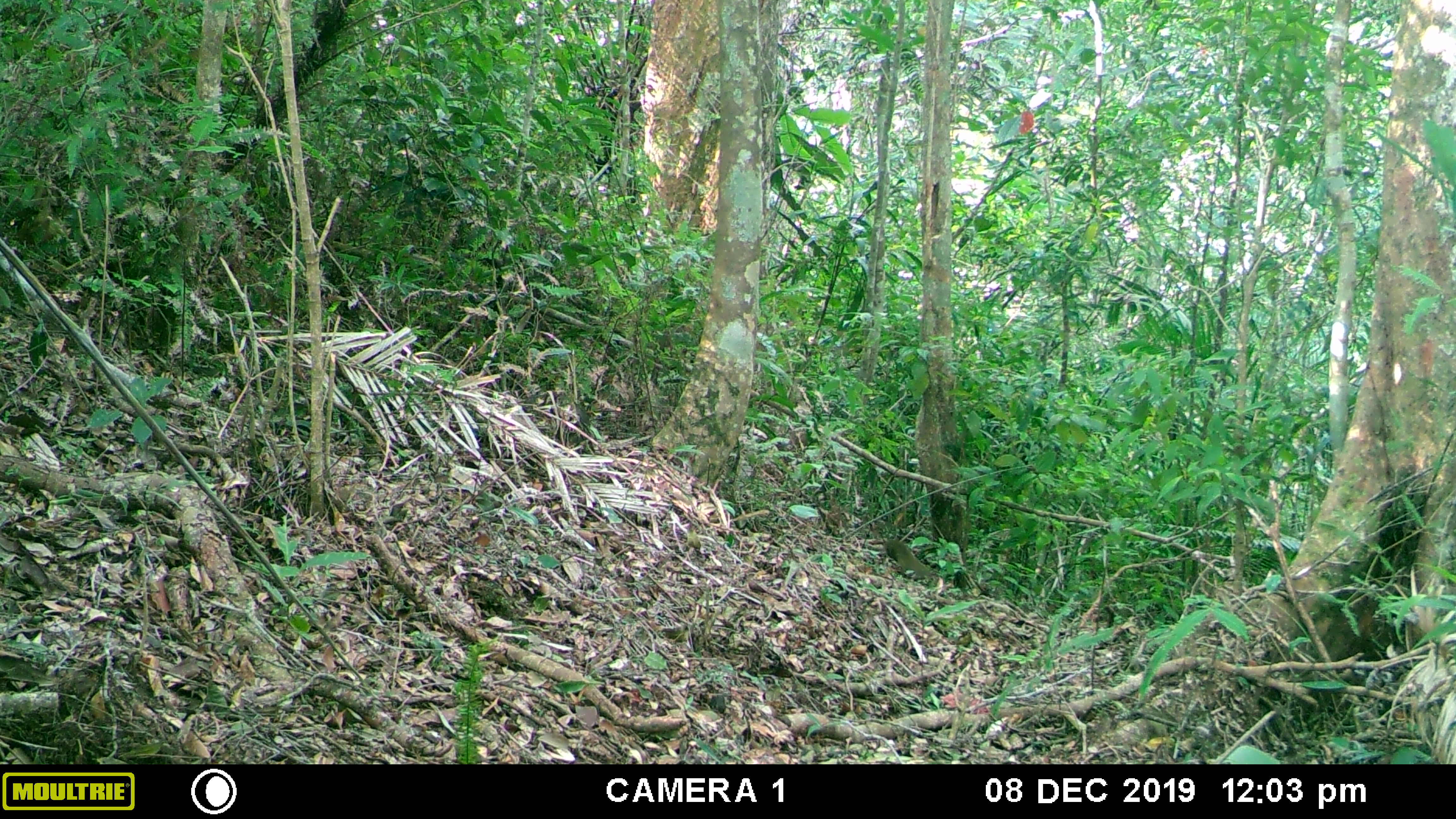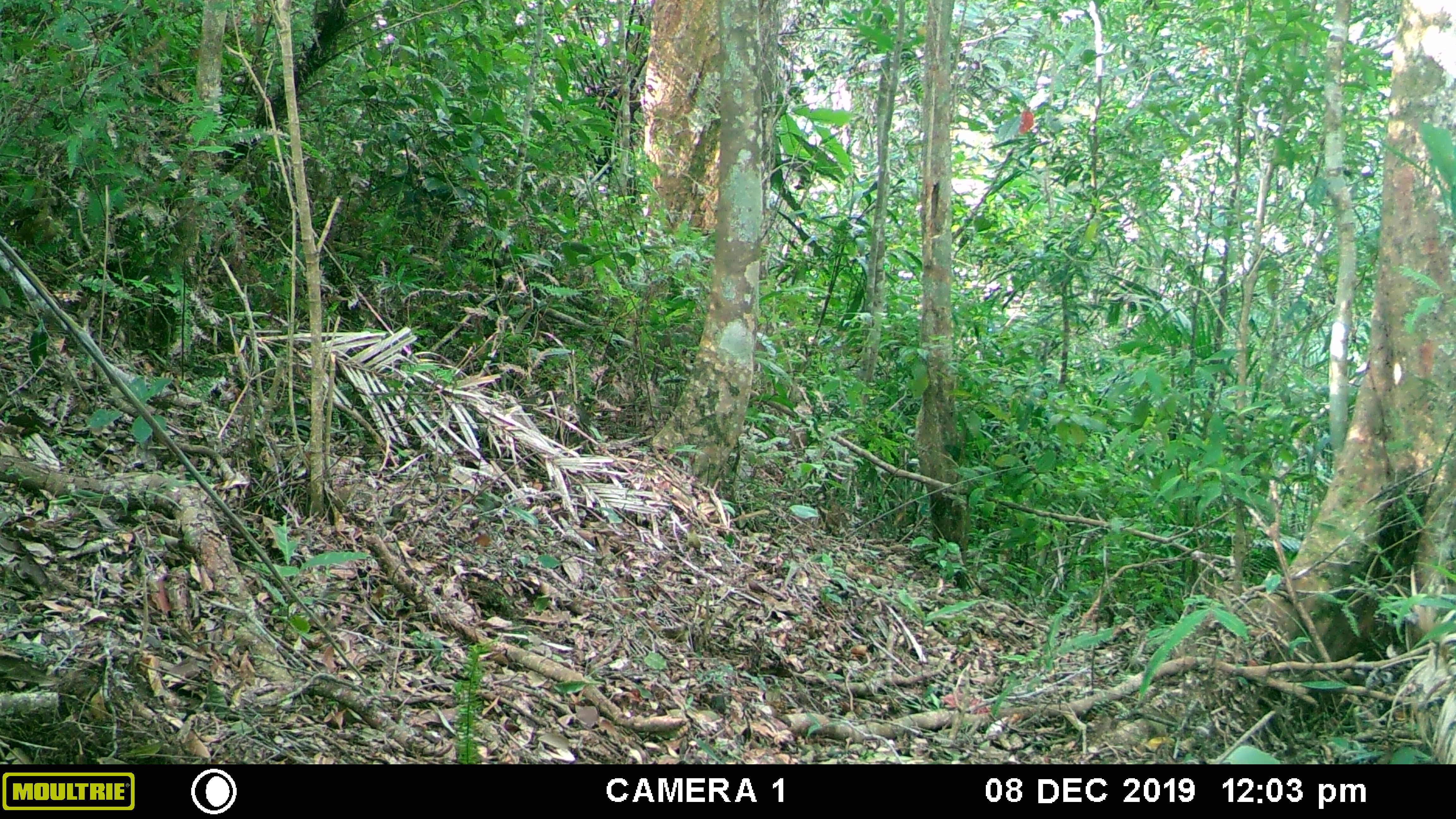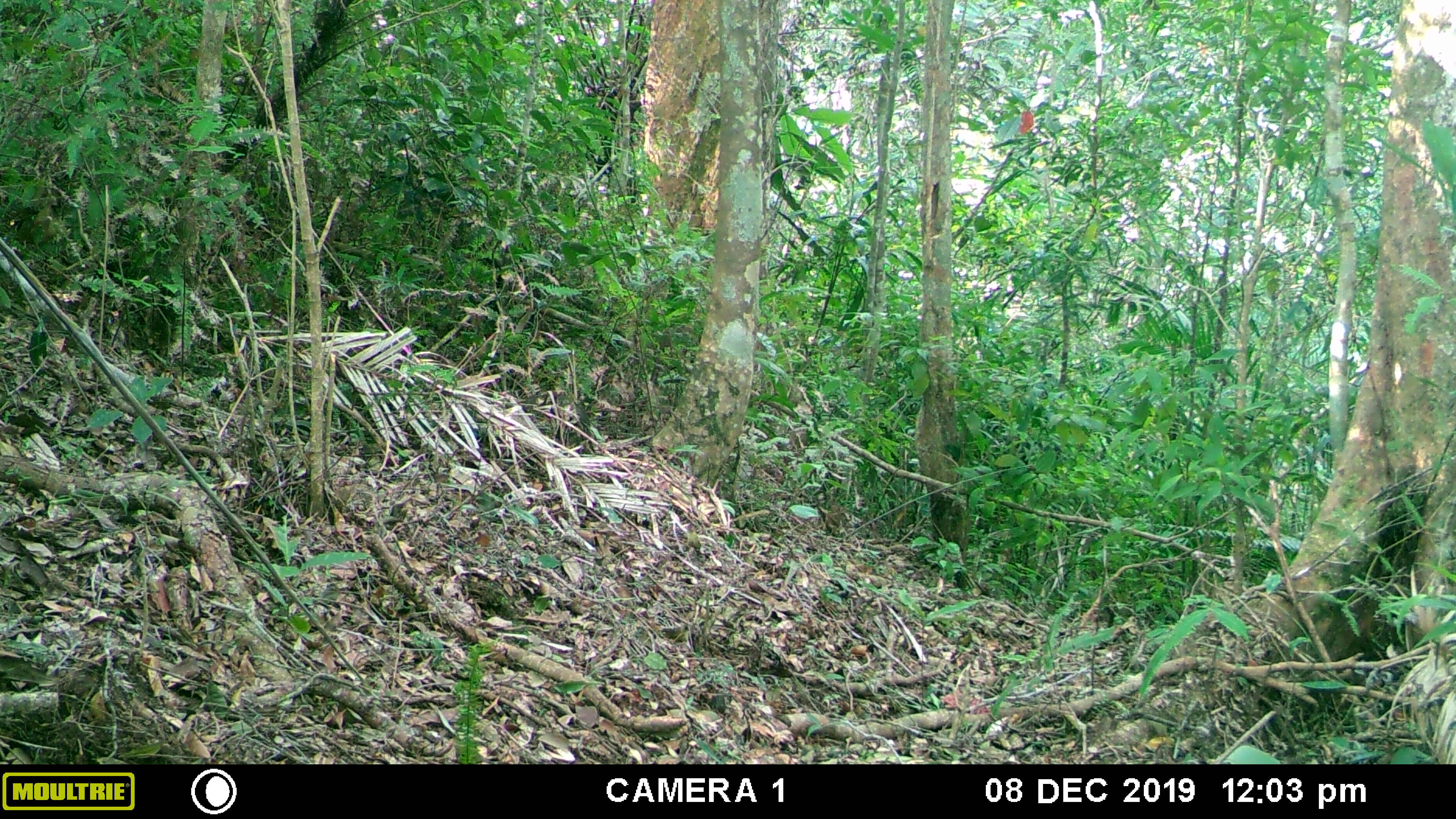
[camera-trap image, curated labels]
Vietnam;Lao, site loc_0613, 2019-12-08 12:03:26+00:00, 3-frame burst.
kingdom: Animalia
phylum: Chordata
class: Mammalia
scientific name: Mammalia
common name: mammal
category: unidentified small mammal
Unidentified small mammal (mammal) (Mammalia). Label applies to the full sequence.